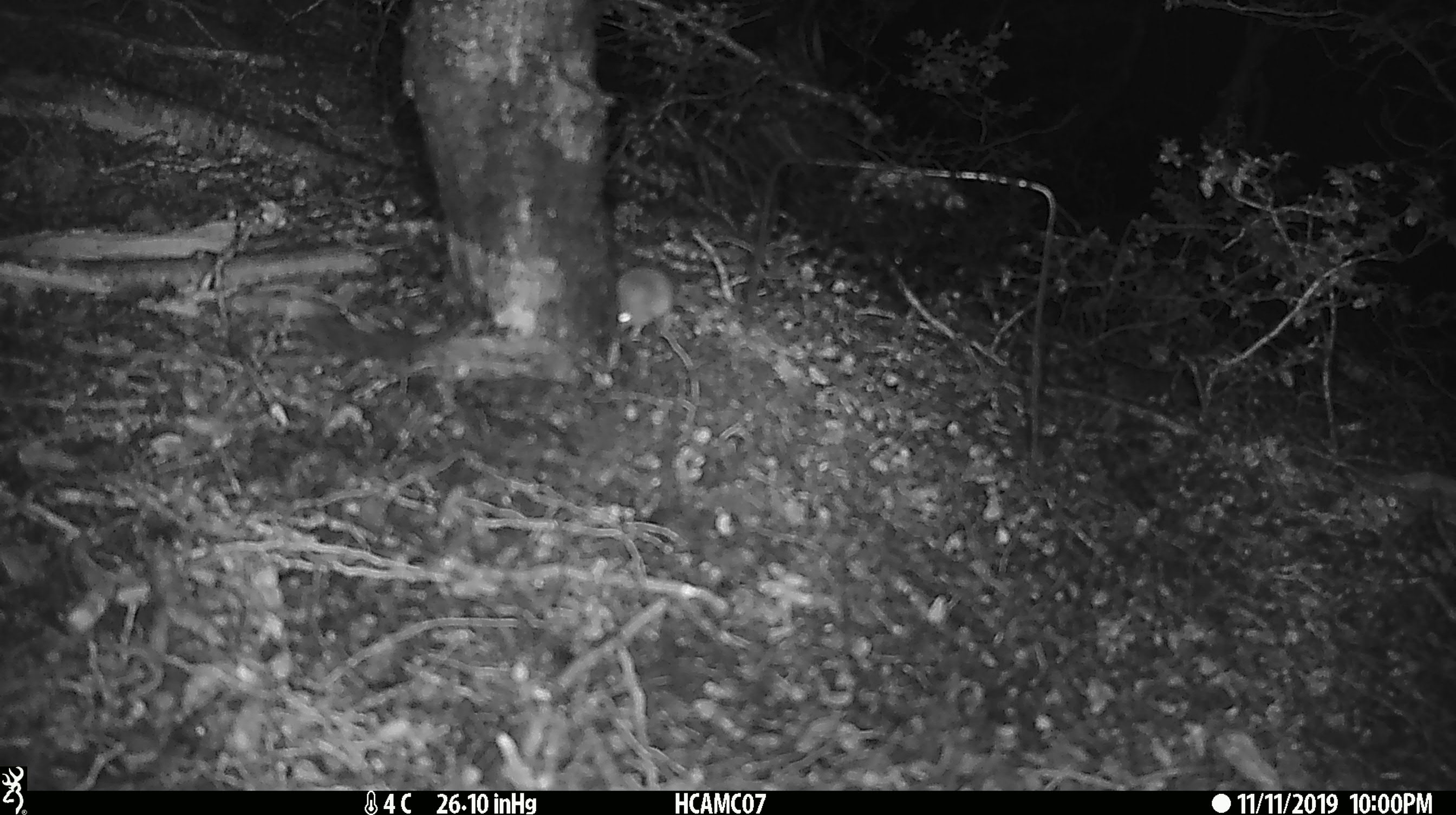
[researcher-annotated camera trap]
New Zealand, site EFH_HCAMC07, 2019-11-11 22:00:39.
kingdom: Animalia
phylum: Chordata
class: Mammalia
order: Rodentia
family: Muridae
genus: Mus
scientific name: Mus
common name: mouse